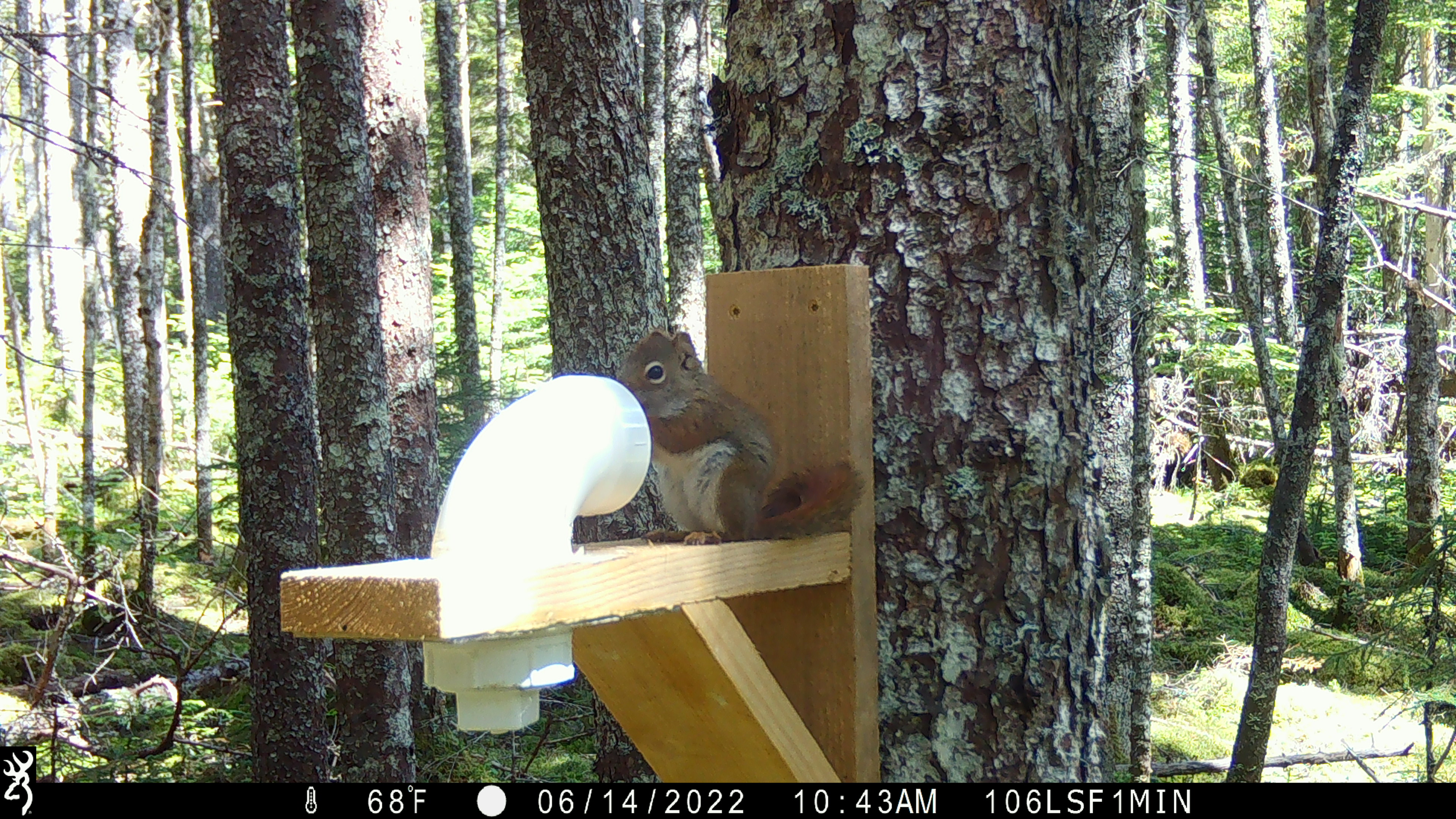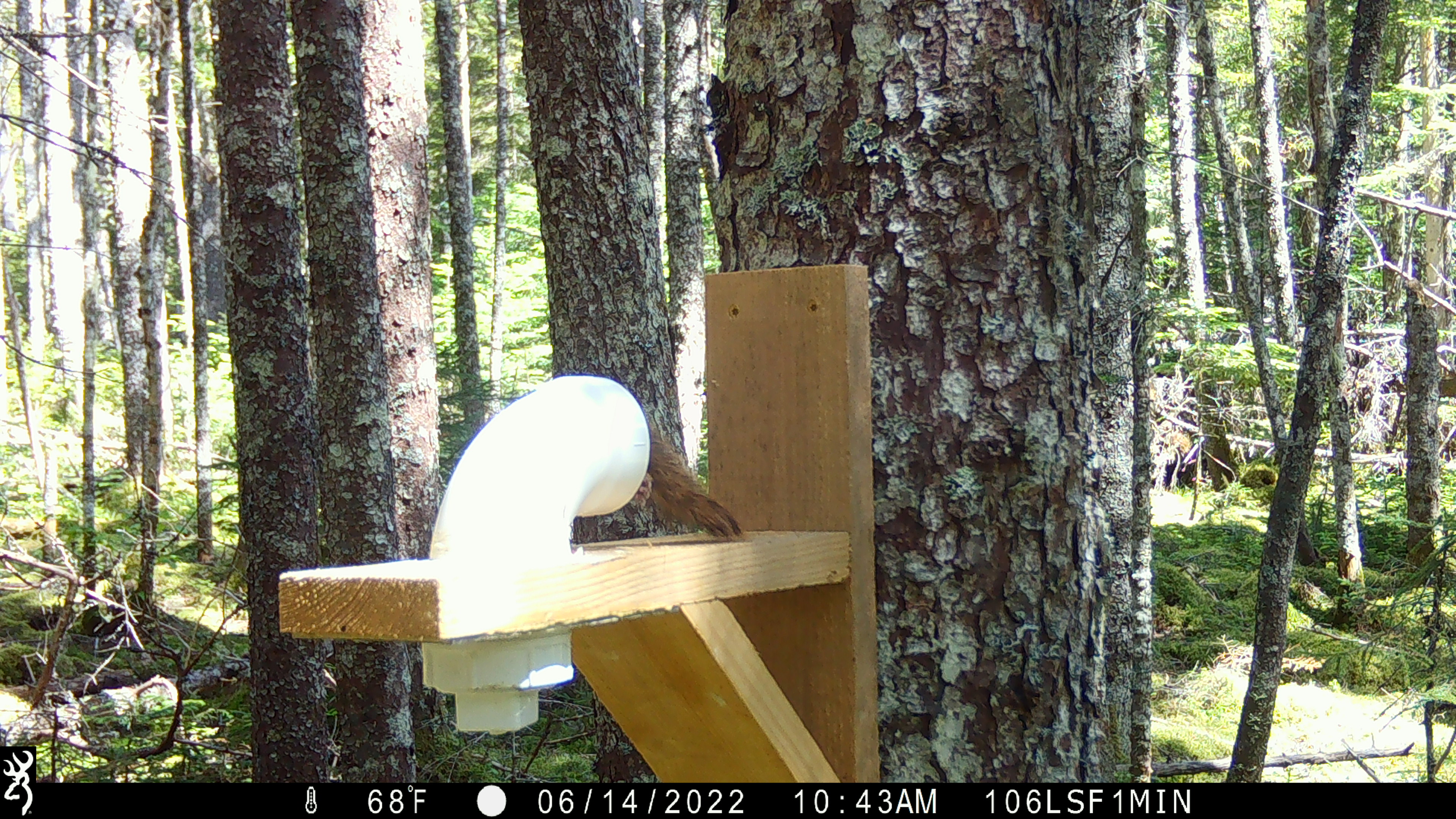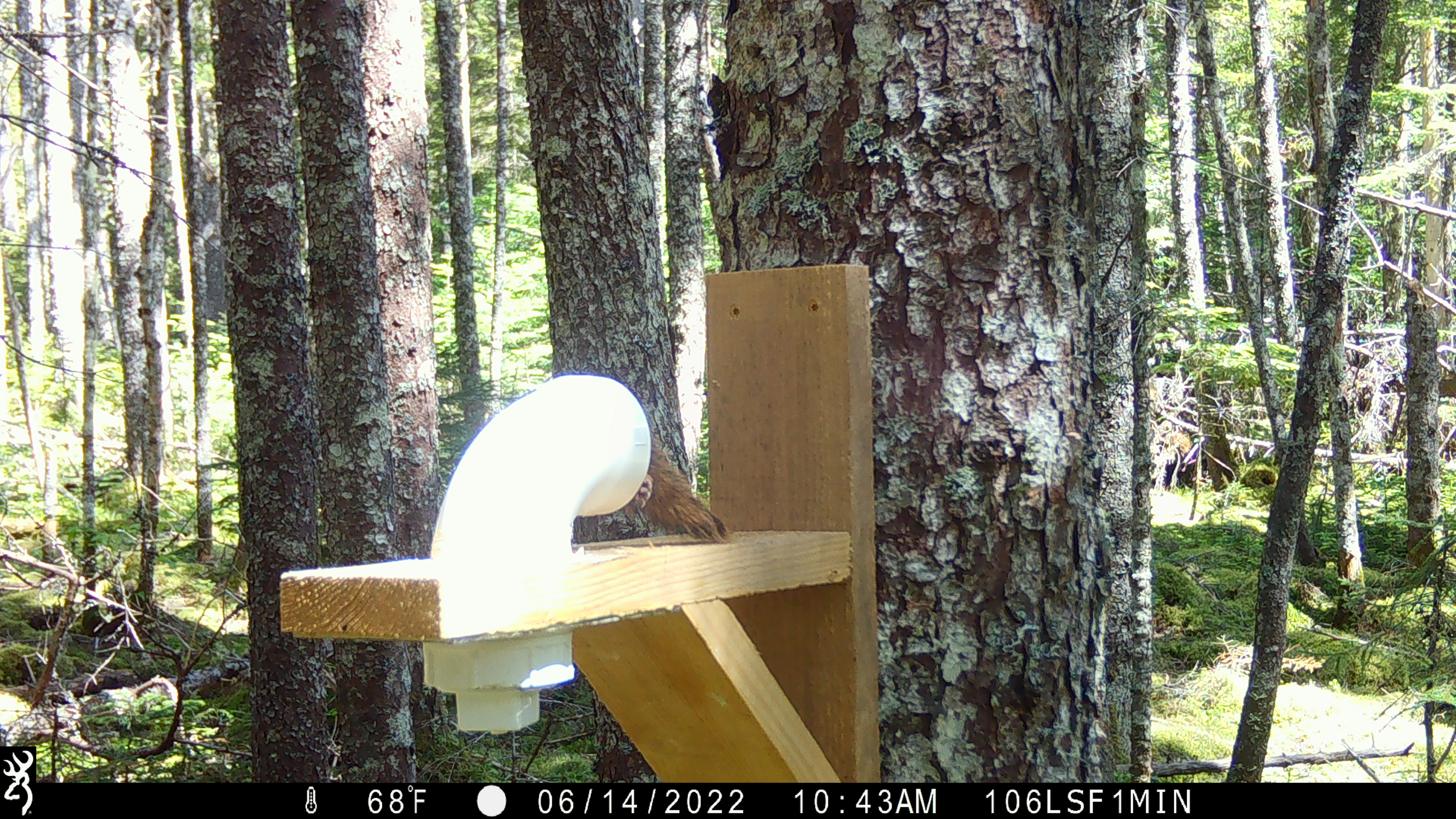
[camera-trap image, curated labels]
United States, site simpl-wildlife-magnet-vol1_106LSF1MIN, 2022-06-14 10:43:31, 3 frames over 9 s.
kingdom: Animalia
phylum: Chordata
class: Mammalia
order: Rodentia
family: Sciuridae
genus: Tamiasciurus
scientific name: Tamiasciurus hudsonicus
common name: red squirrel